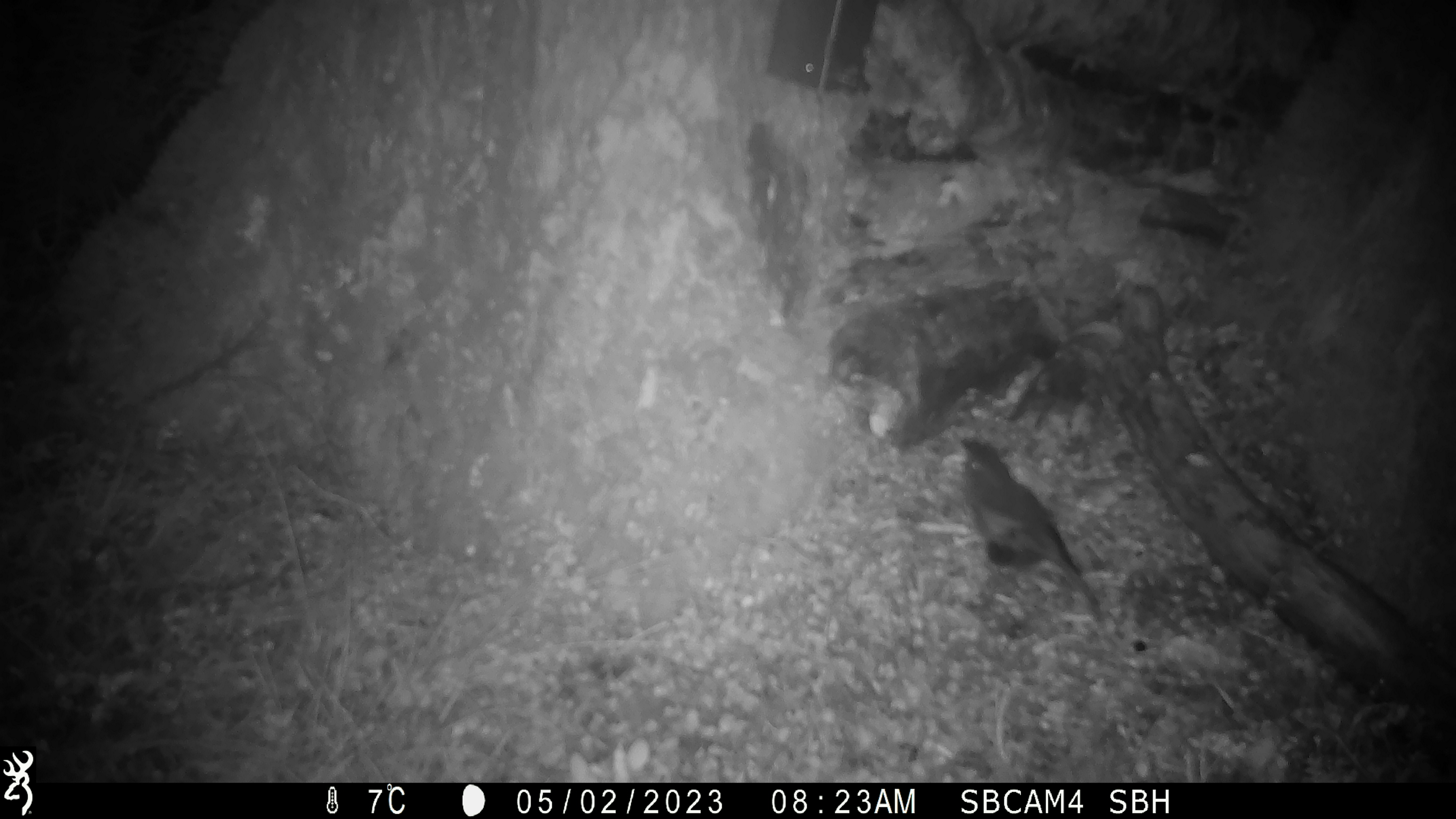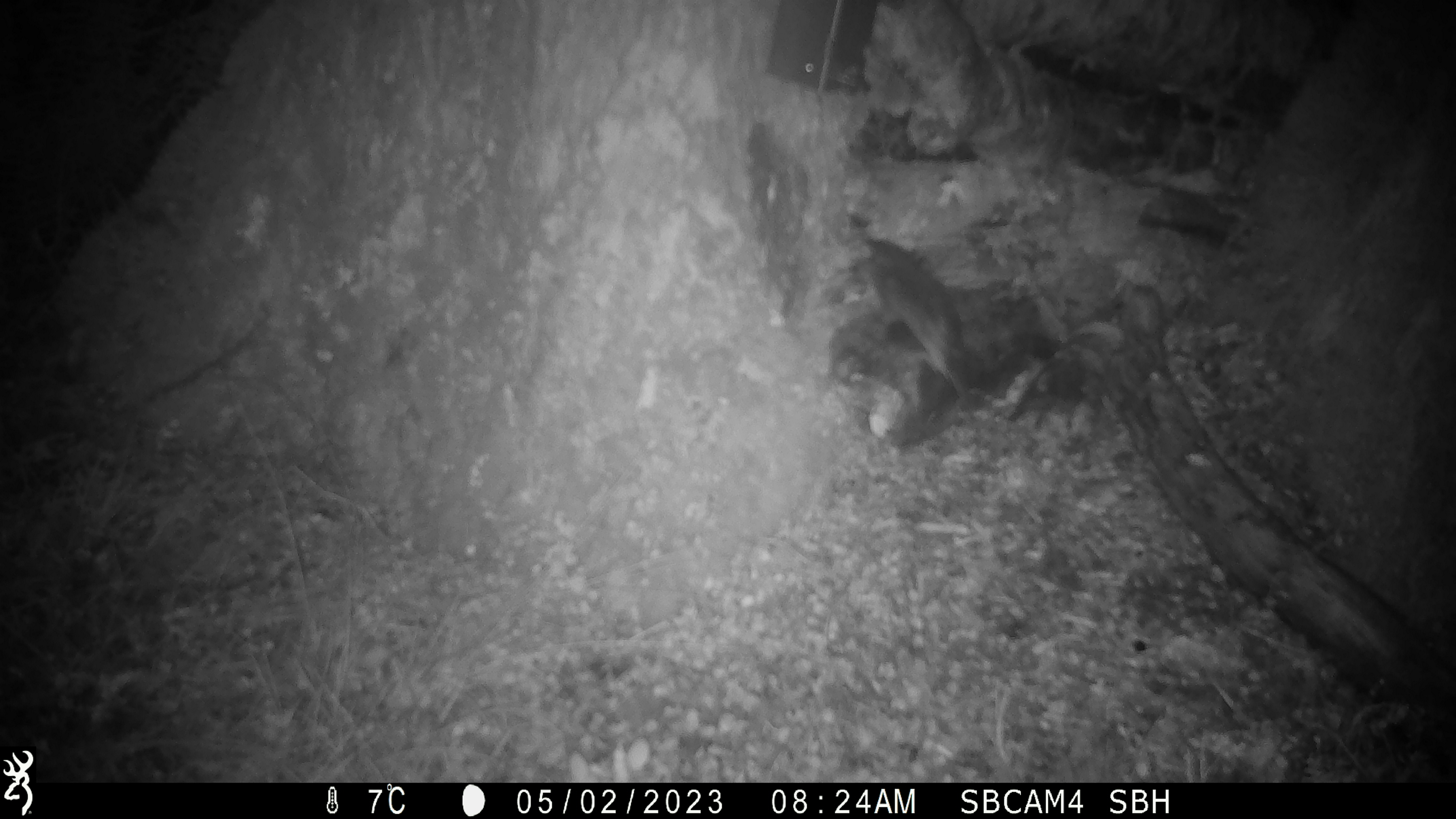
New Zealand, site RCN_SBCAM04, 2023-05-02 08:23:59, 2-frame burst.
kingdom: Animalia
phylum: Chordata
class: Aves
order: Passeriformes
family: Petroicidae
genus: Petroica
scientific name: Petroica australis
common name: new zealand robin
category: robin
Robin (new zealand robin) (Petroica australis).